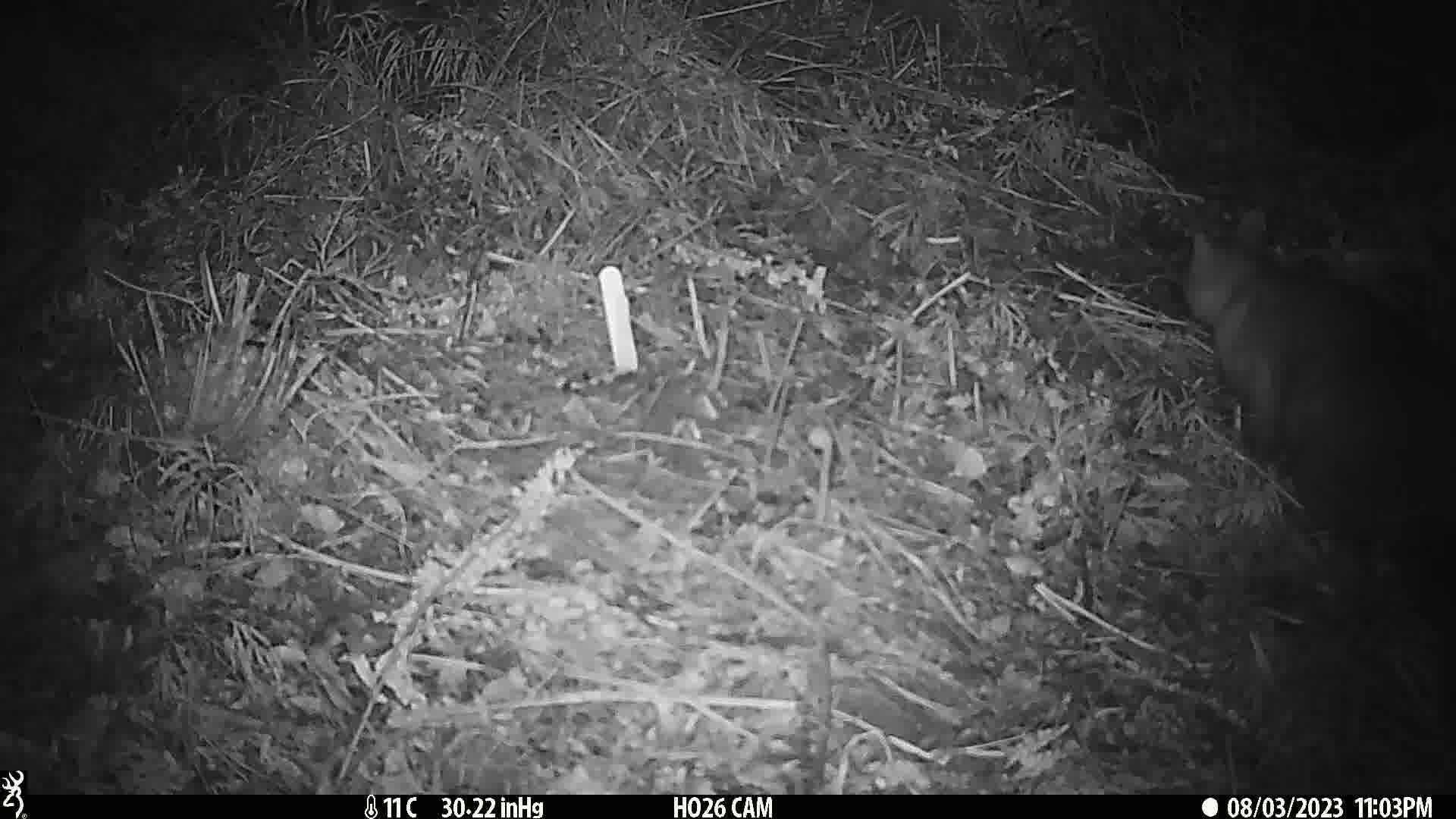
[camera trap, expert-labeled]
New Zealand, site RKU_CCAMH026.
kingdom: Animalia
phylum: Chordata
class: Mammalia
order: Diprotodontia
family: Phalangeridae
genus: Trichosurus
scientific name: Trichosurus vulpecula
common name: common brushtail possum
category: possum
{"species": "possum (common brushtail possum) (Trichosurus vulpecula)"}